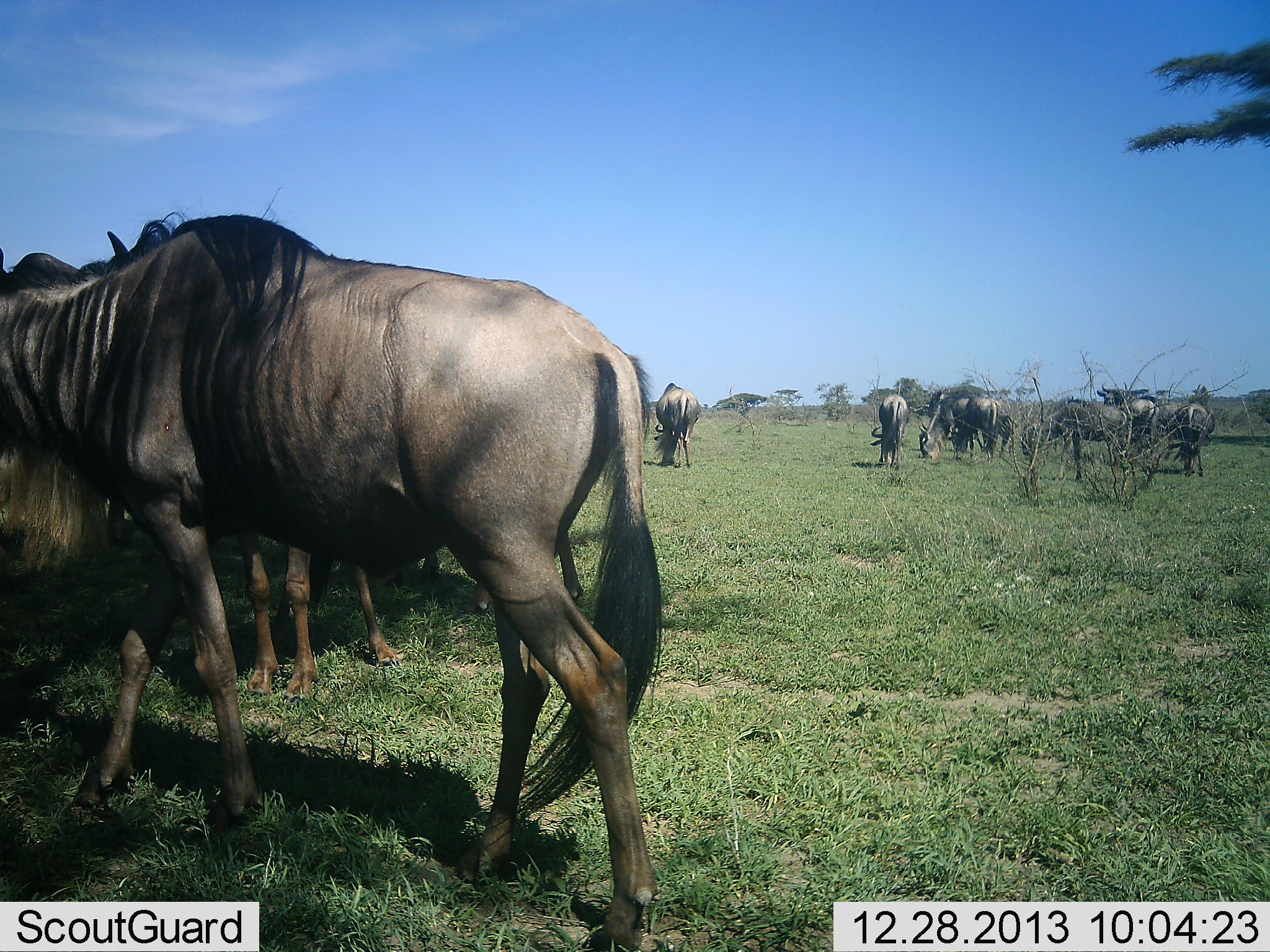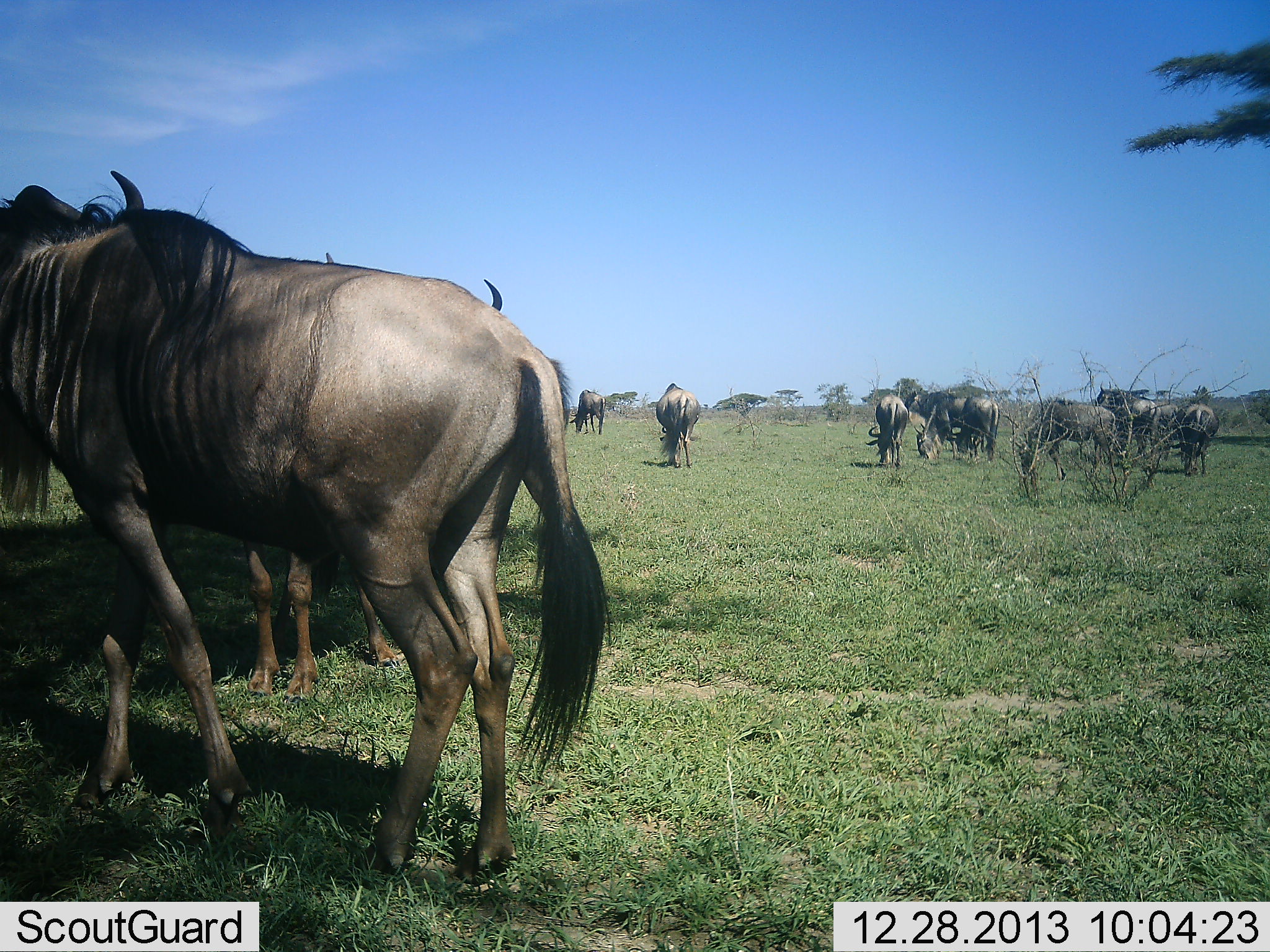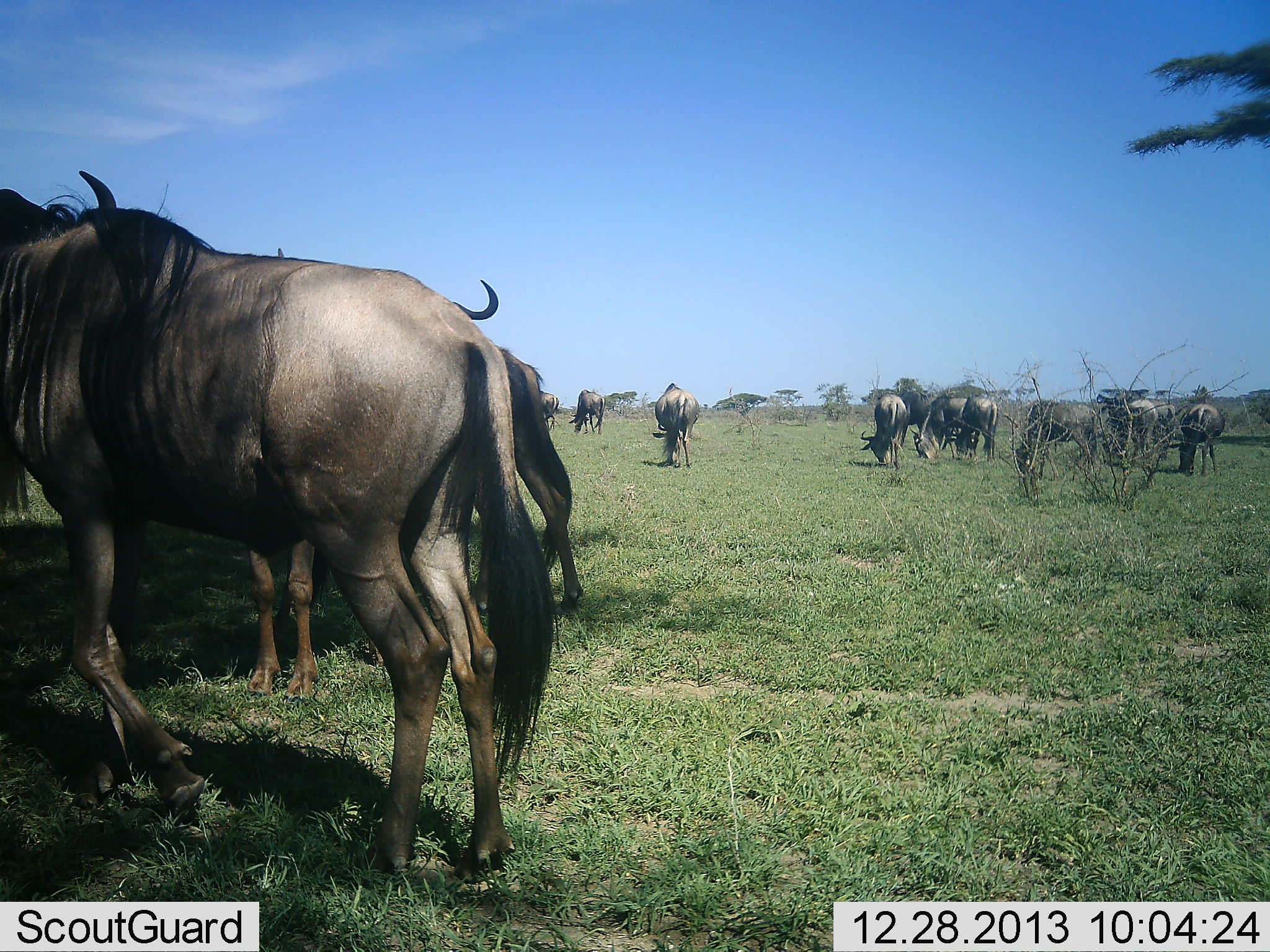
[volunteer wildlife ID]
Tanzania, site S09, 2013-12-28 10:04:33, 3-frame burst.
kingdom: Animalia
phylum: Chordata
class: Mammalia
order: Artiodactyla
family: Bovidae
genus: Connochaetes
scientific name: Connochaetes taurinus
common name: blue wildebeest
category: wildebeest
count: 11-50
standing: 90%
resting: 10%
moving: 40%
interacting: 0%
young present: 0%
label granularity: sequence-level